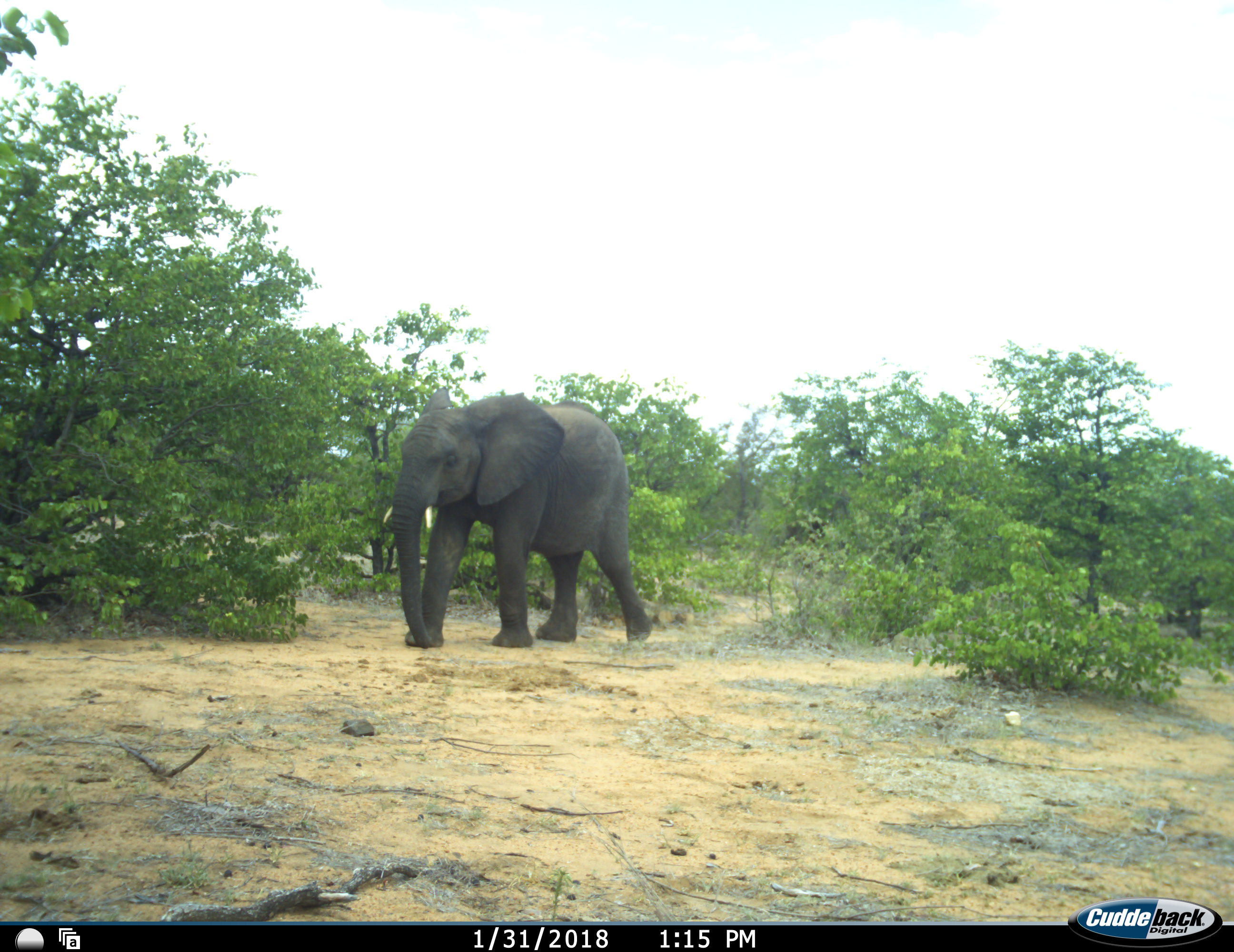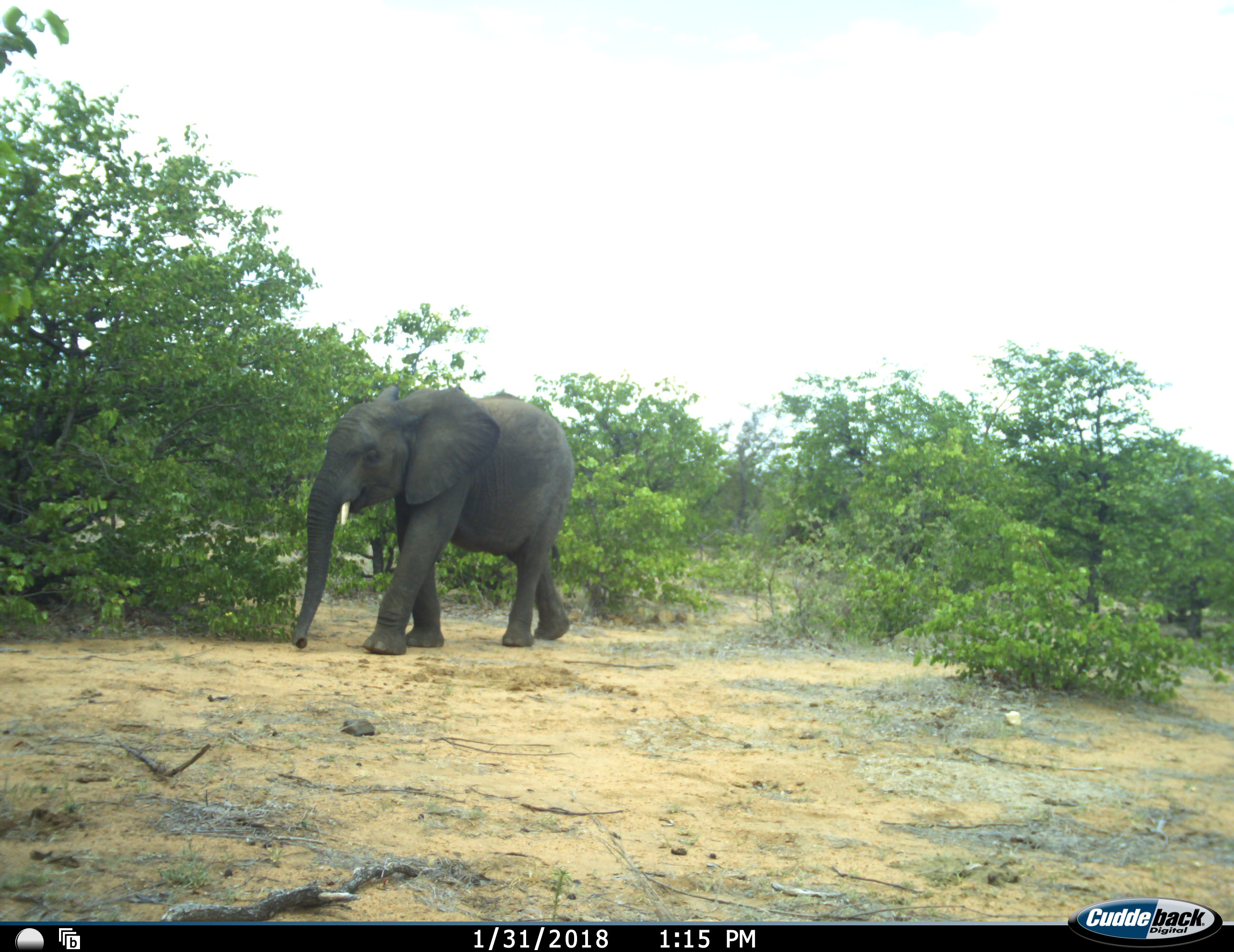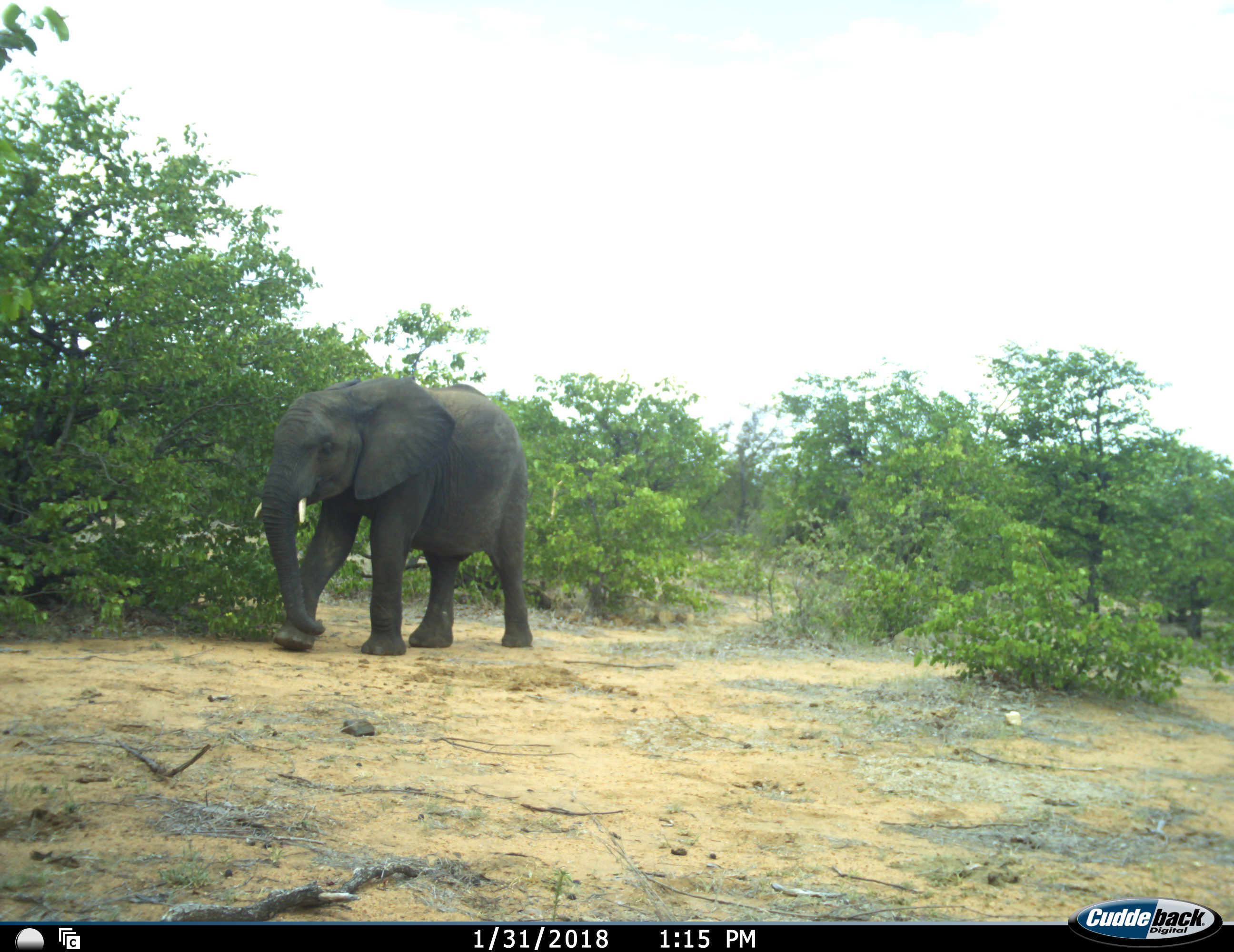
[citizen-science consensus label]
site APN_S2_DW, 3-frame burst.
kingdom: Animalia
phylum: Chordata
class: Mammalia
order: Proboscidea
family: Elephantidae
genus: Loxodonta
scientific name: Loxodonta africana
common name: african bush elephant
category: elephant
Elephant (african bush elephant) (Loxodonta africana), count 1. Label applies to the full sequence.